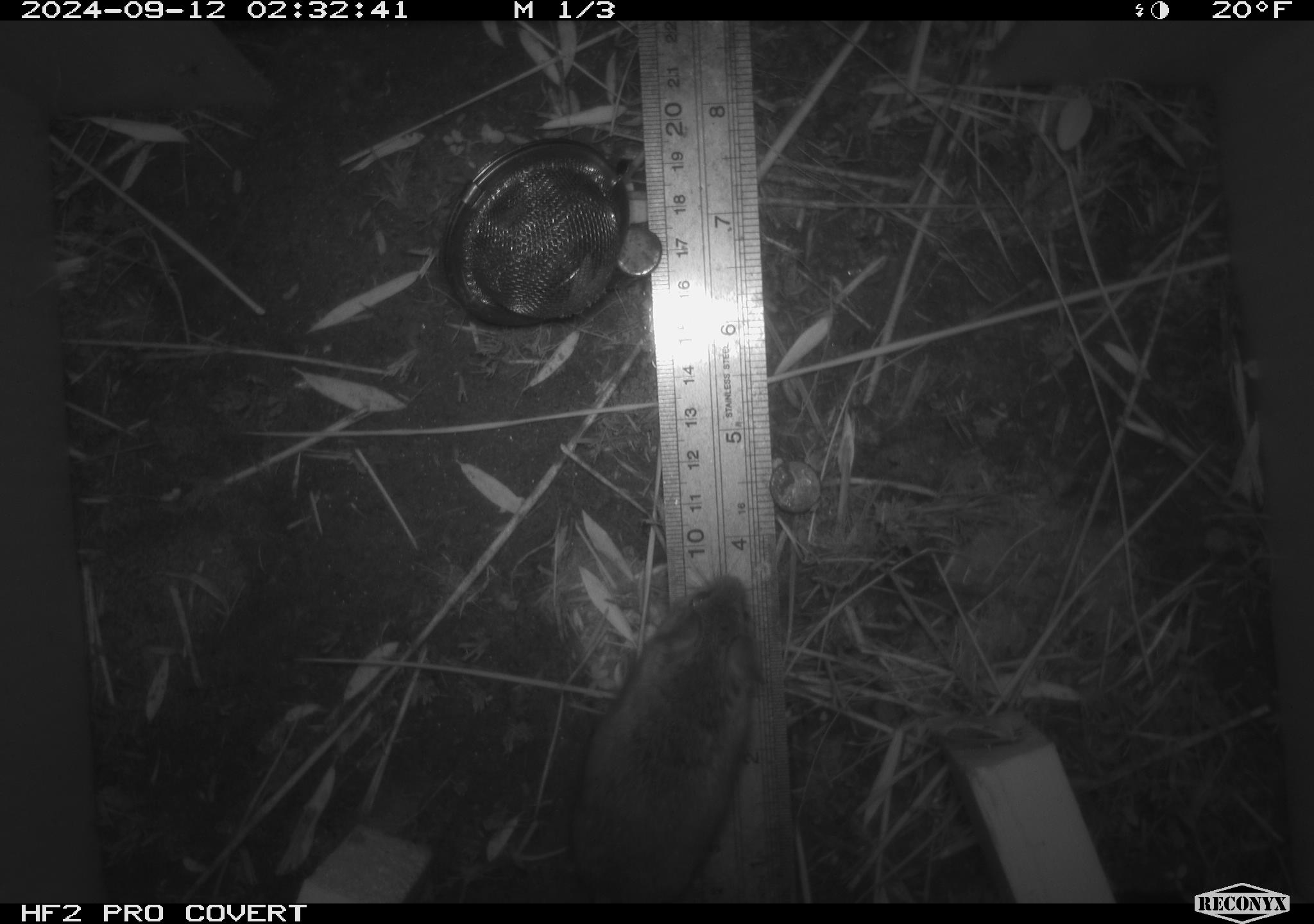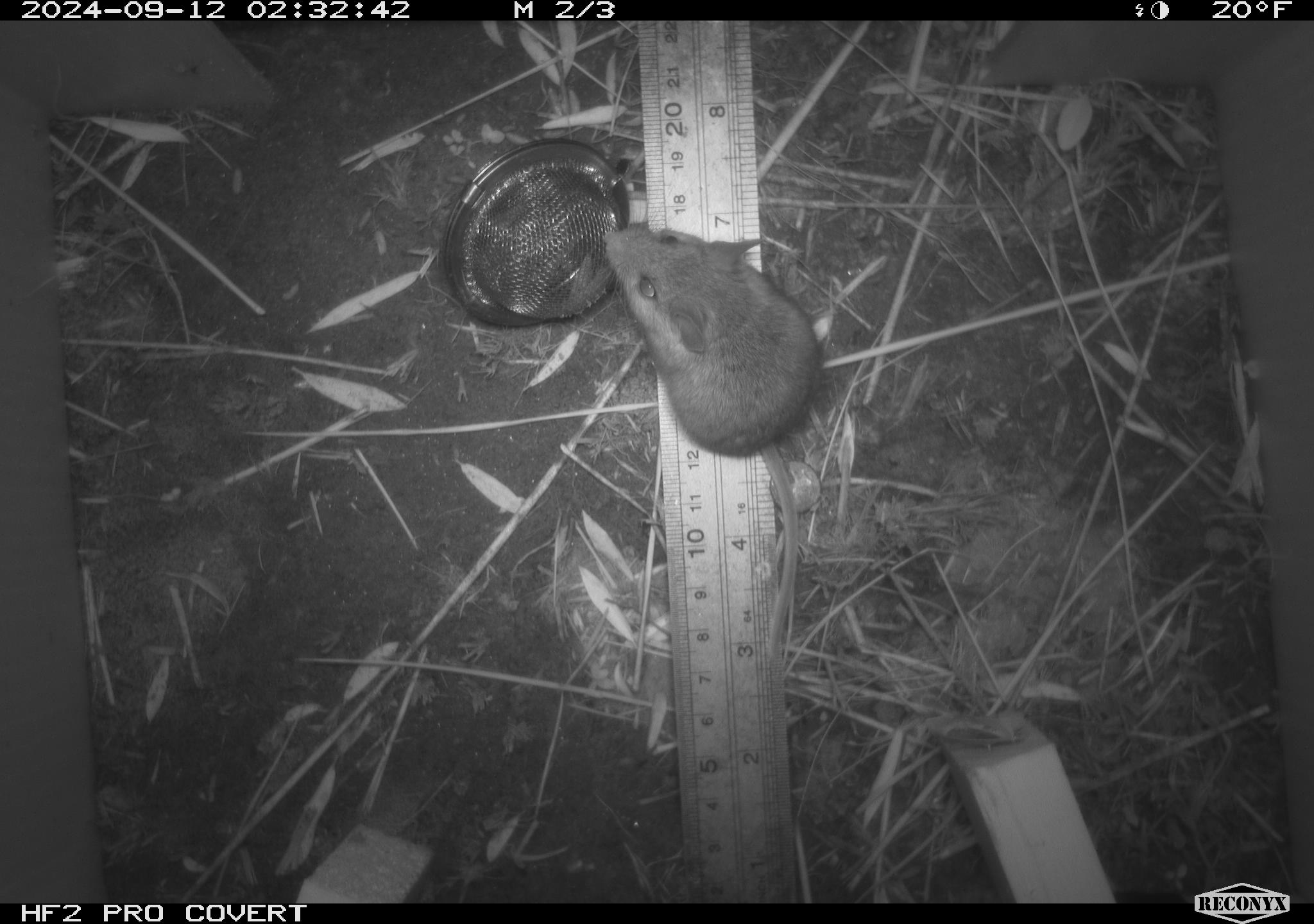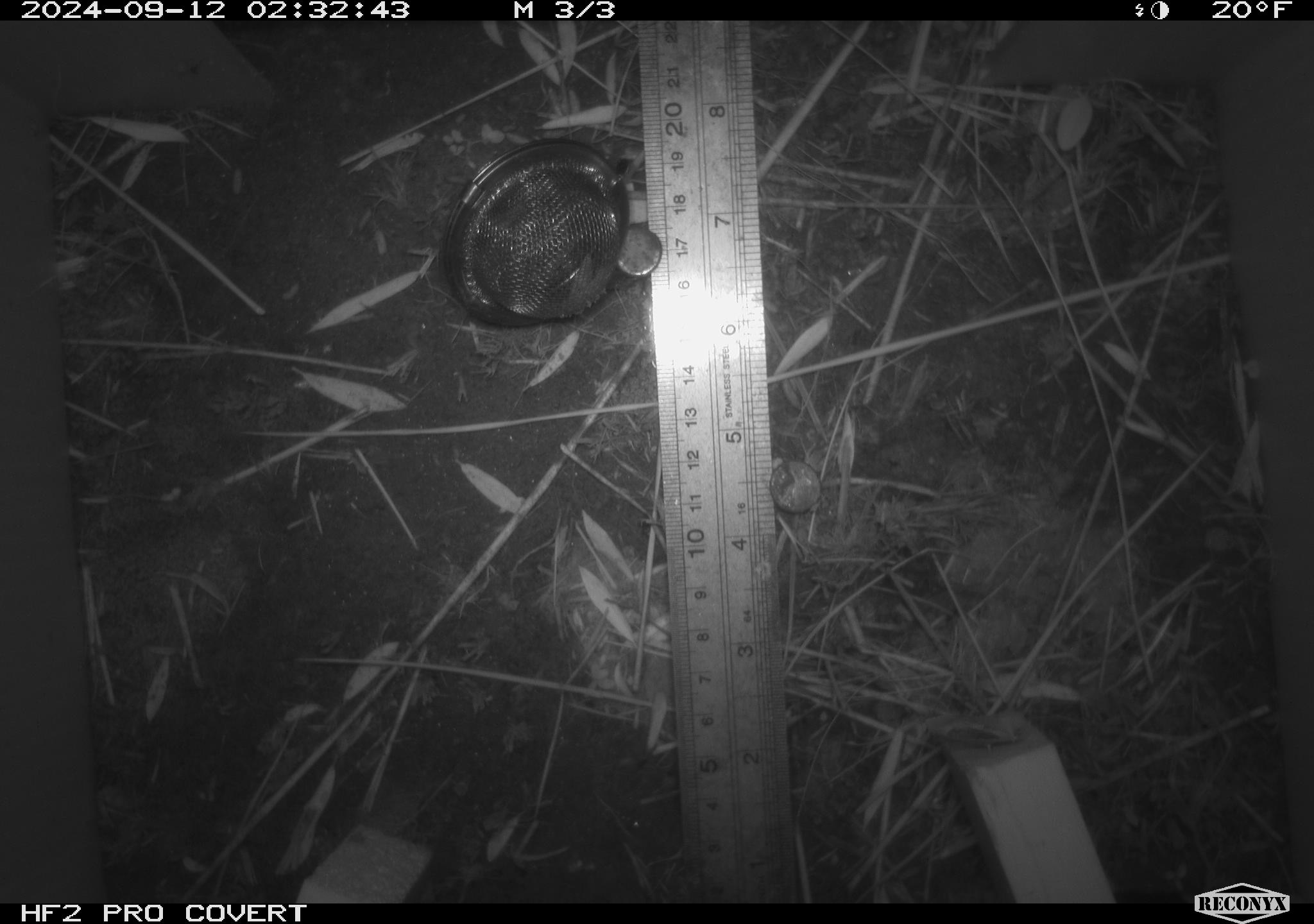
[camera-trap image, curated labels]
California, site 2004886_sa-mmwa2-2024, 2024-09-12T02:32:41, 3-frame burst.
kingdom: Animalia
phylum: Chordata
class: Mammalia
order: Rodentia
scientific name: Rodentia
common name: mouse species